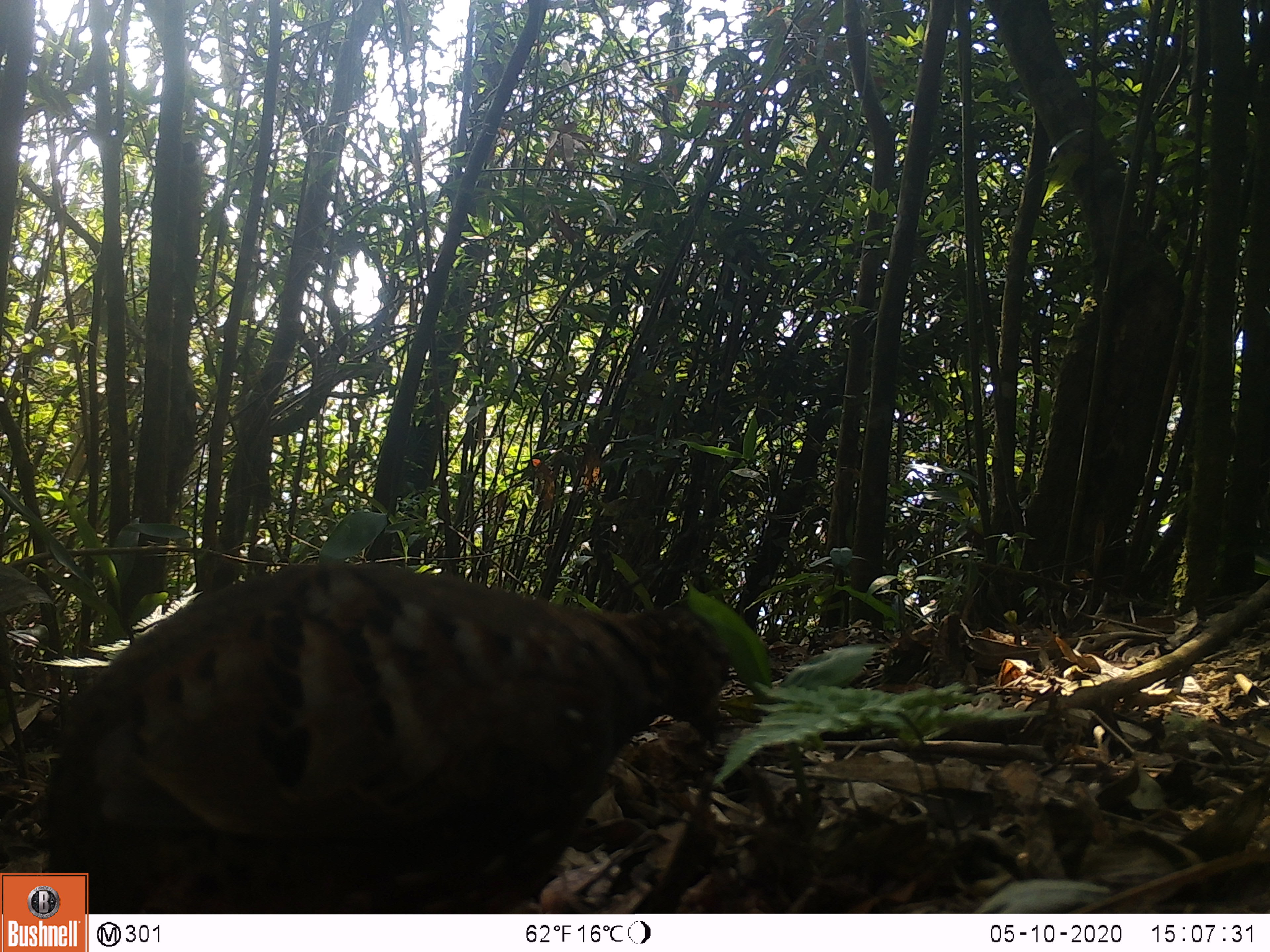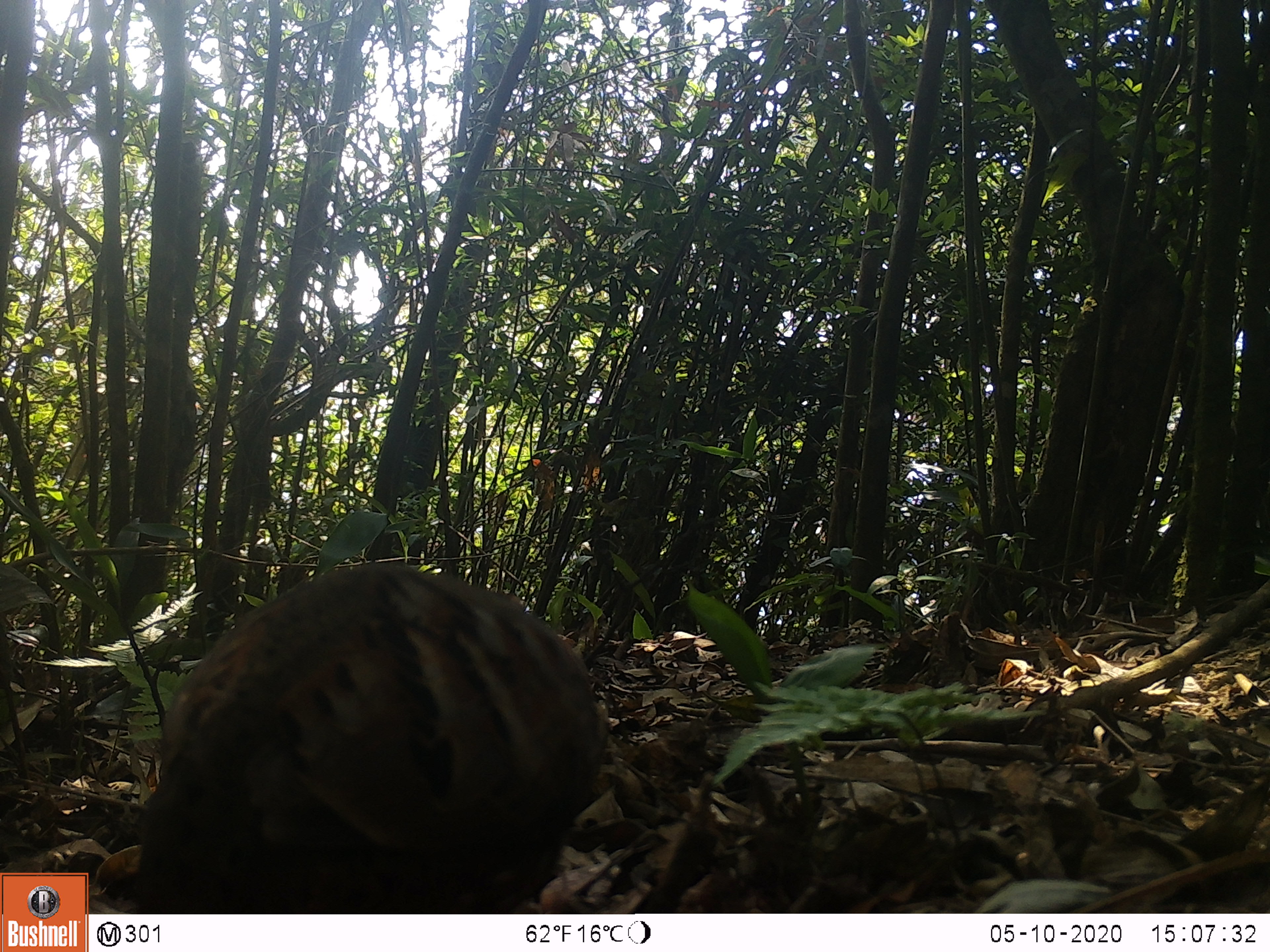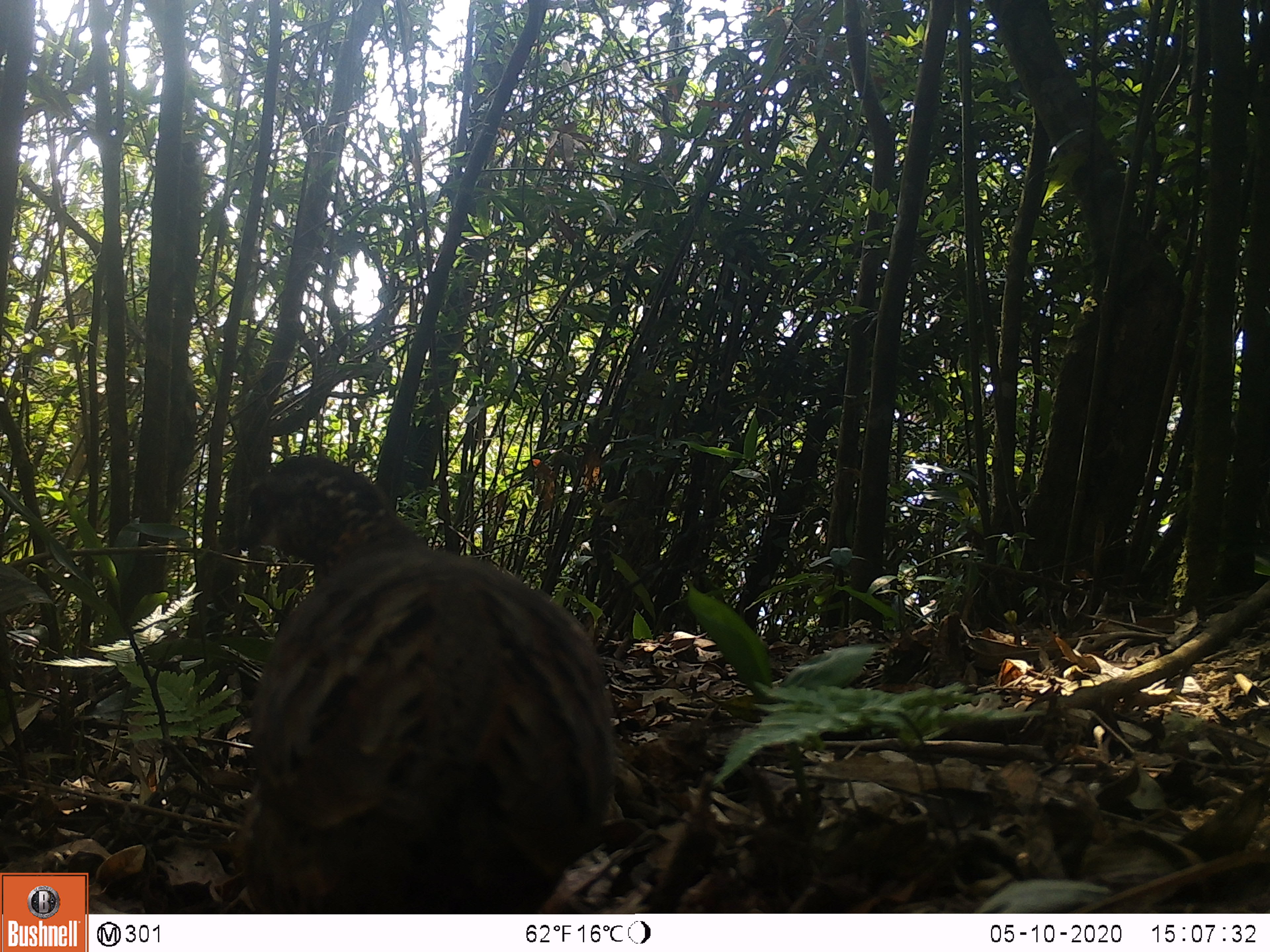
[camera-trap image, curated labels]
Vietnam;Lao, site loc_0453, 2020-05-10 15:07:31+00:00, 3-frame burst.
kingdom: Animalia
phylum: Chordata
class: Aves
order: Galliformes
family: Phasianidae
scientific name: Phasianidae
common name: partridge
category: unidentified partridge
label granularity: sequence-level